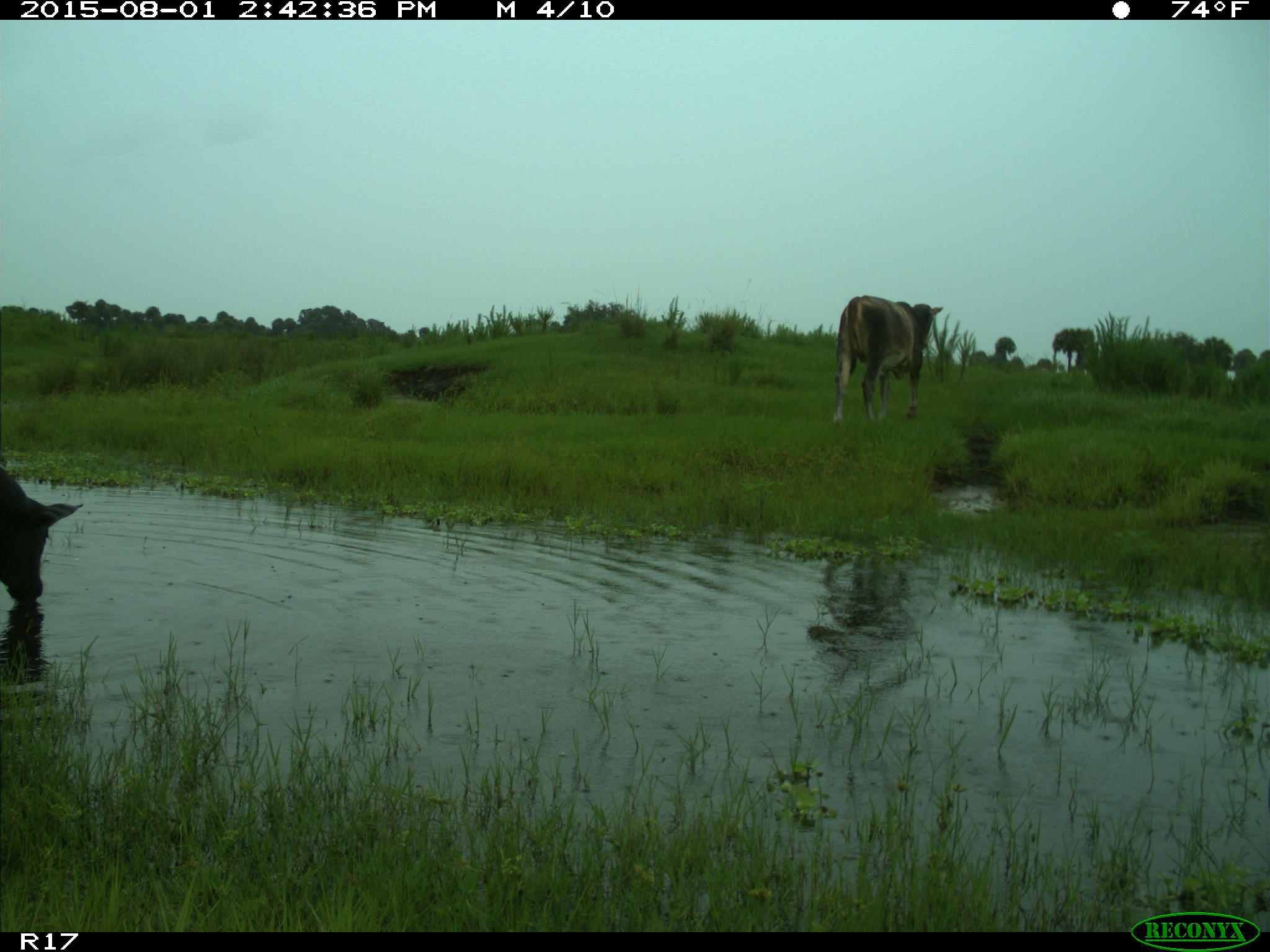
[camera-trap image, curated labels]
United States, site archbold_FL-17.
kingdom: Animalia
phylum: Chordata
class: Mammalia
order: Artiodactyla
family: Bovidae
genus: Bos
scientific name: Bos taurus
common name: domestic cow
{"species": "Bos taurus (domestic cow)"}